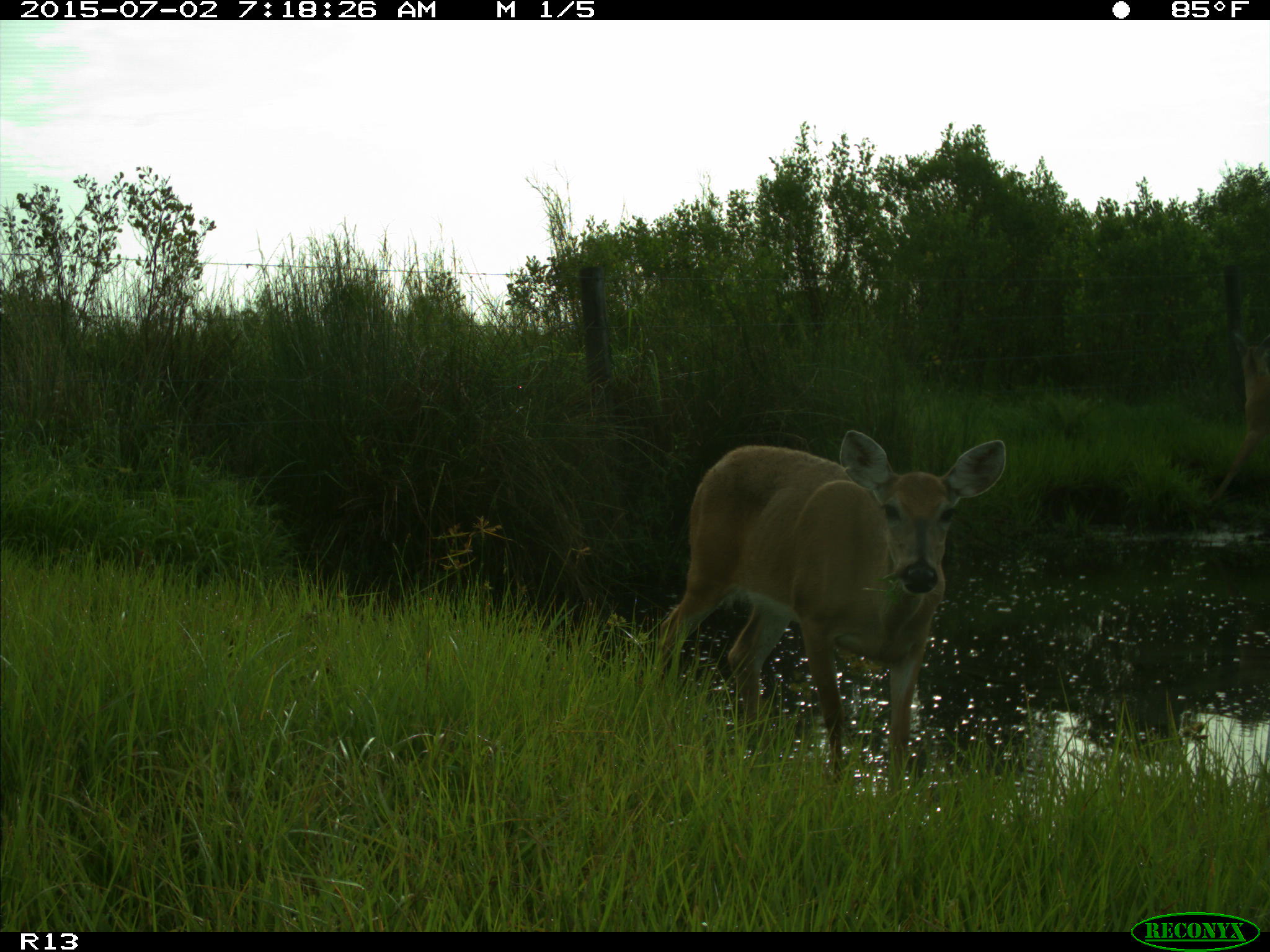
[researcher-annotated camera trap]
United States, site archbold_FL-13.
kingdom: Animalia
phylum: Chordata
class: Mammalia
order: Artiodactyla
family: Cervidae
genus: Odocoileus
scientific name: Odocoileus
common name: deer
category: unidentified deer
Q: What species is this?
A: Unidentified deer (deer) (Odocoileus).